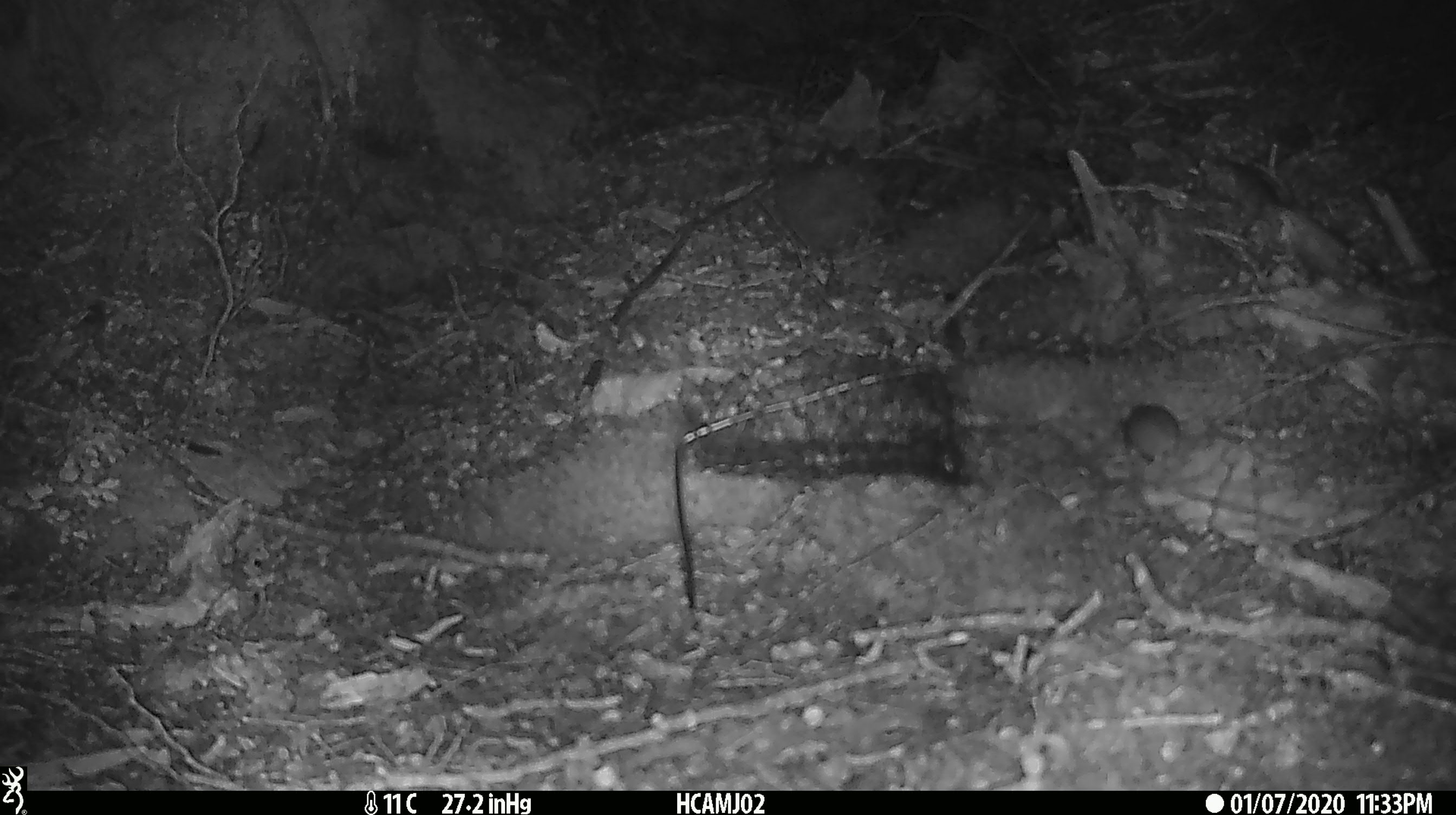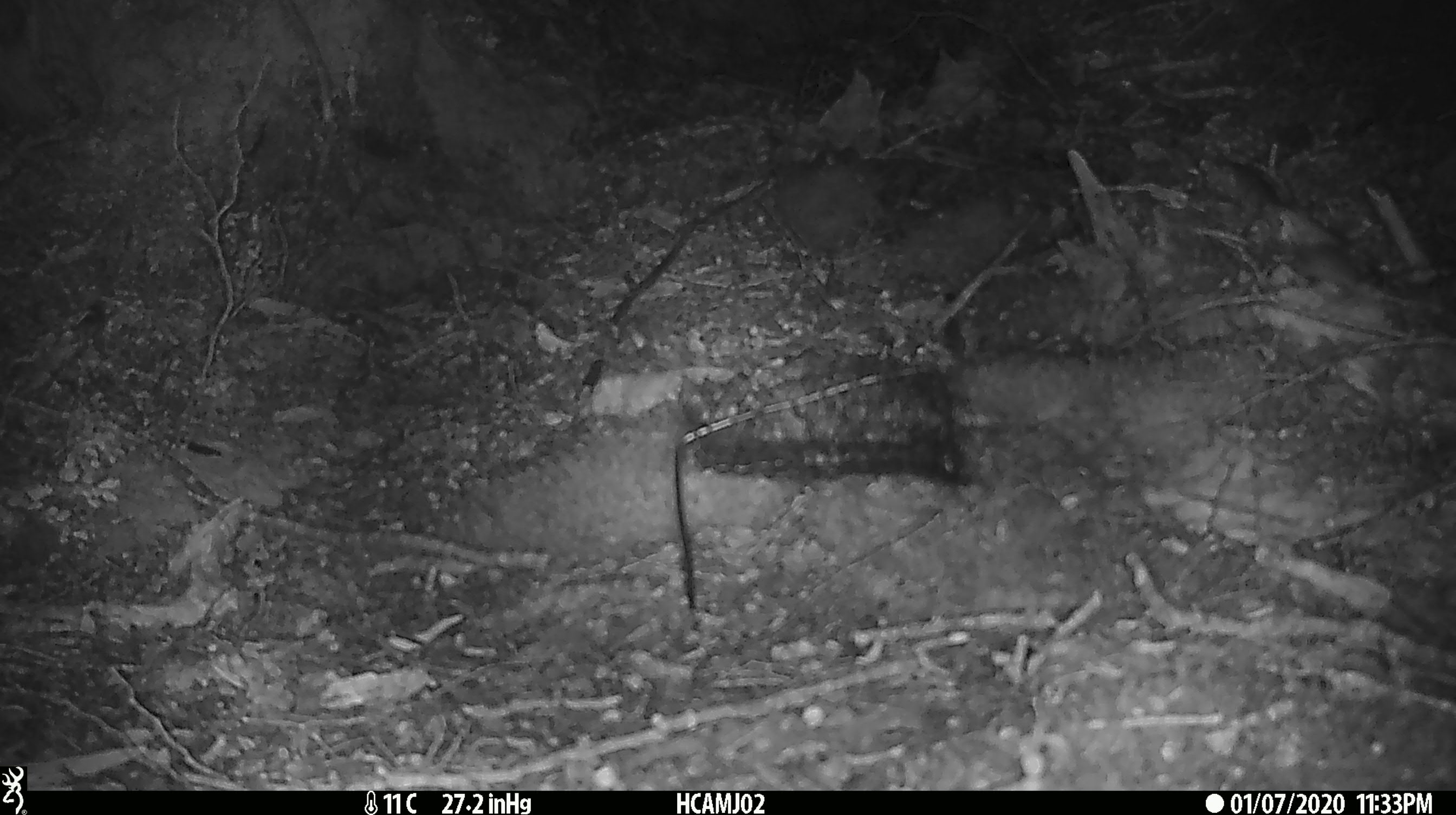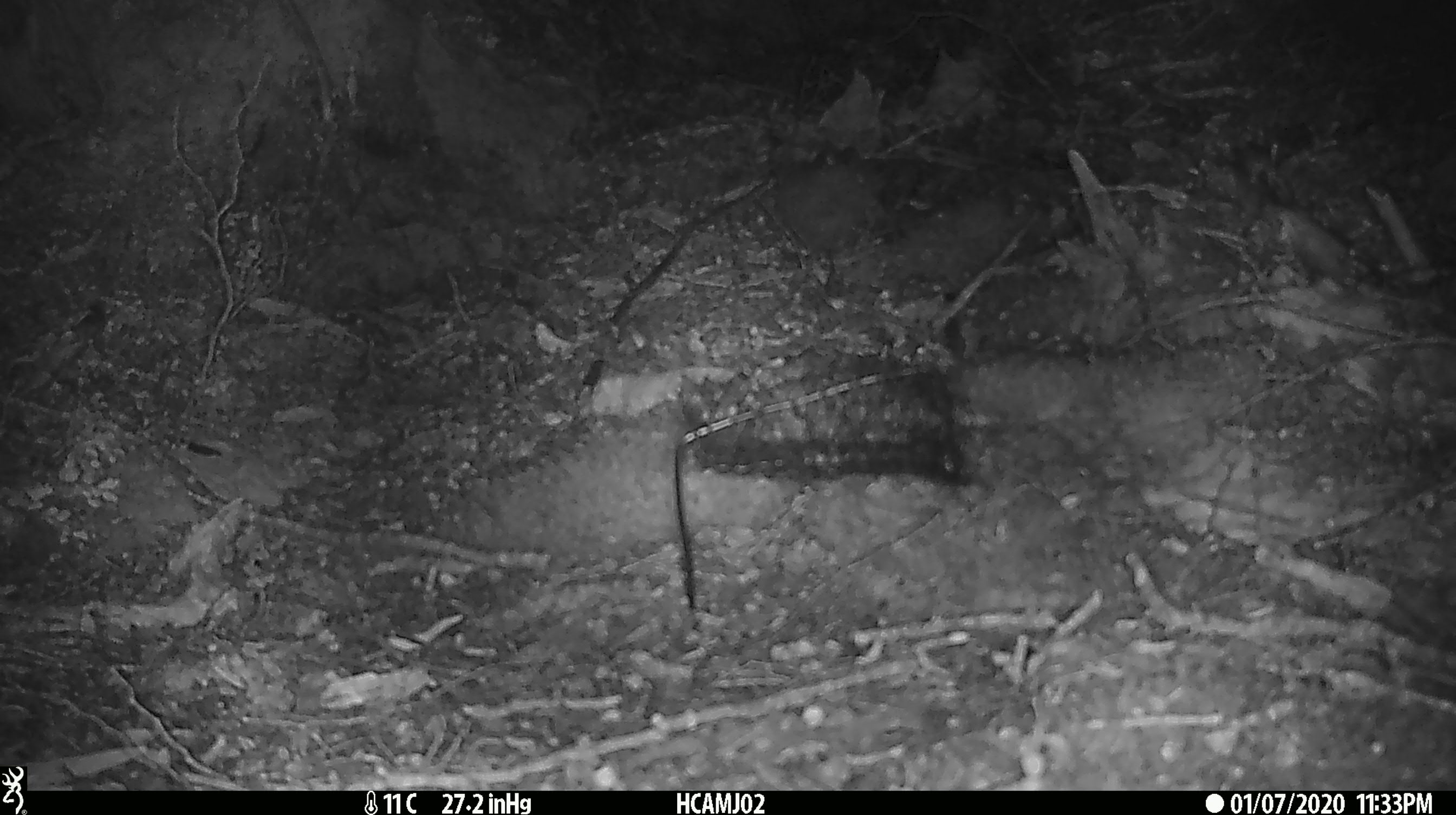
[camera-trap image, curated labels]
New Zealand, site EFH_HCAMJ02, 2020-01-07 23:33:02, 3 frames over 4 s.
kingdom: Animalia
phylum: Chordata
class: Mammalia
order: Rodentia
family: Muridae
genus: Mus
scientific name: Mus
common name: mouse